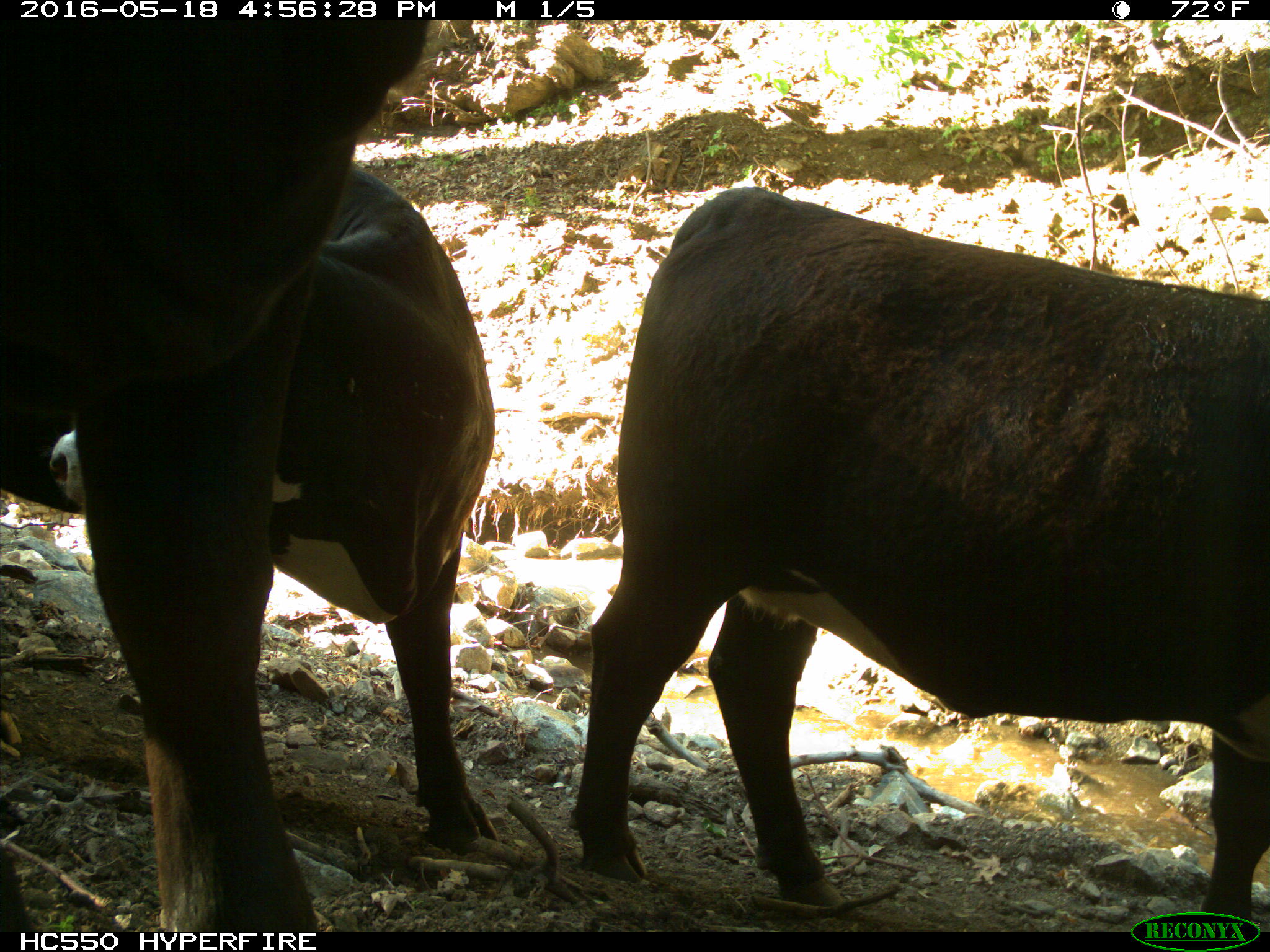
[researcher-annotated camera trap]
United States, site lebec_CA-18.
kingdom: Animalia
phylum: Chordata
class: Mammalia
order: Artiodactyla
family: Bovidae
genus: Bos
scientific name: Bos taurus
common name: domestic cow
Bos taurus (domestic cow).